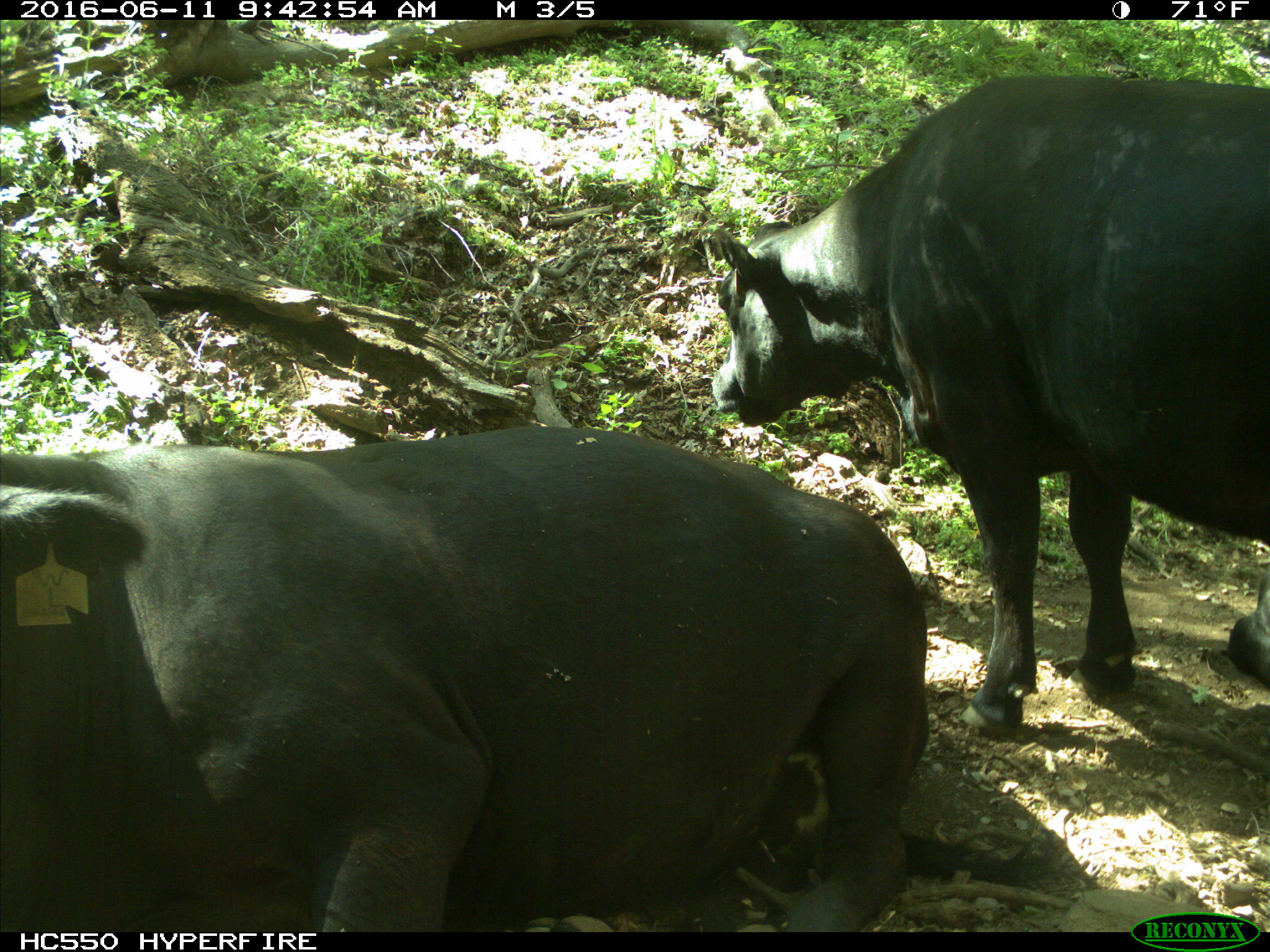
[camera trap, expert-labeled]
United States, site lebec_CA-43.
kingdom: Animalia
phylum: Chordata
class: Mammalia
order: Artiodactyla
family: Bovidae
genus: Bos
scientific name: Bos taurus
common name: domestic cow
Bos taurus (domestic cow).